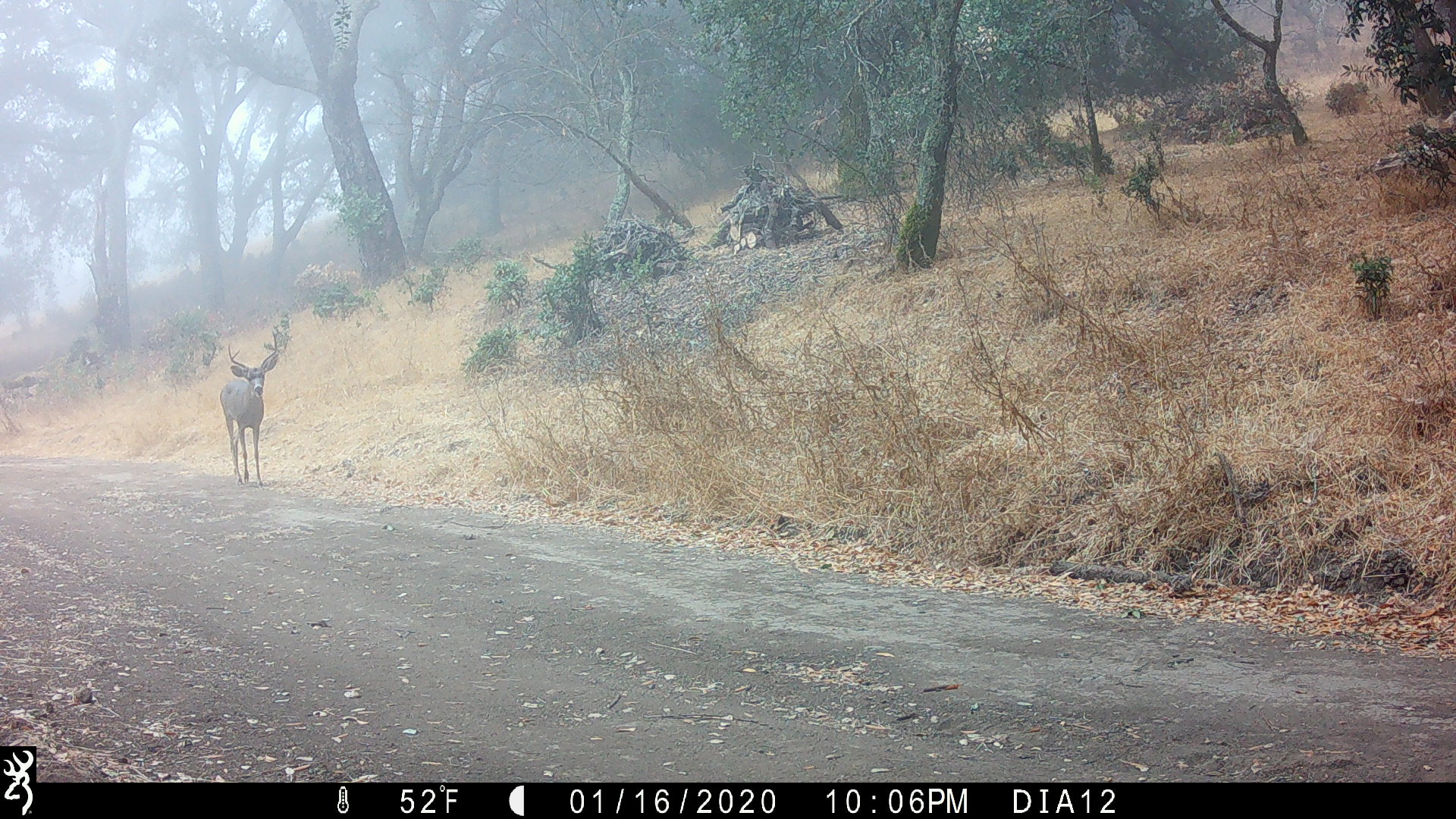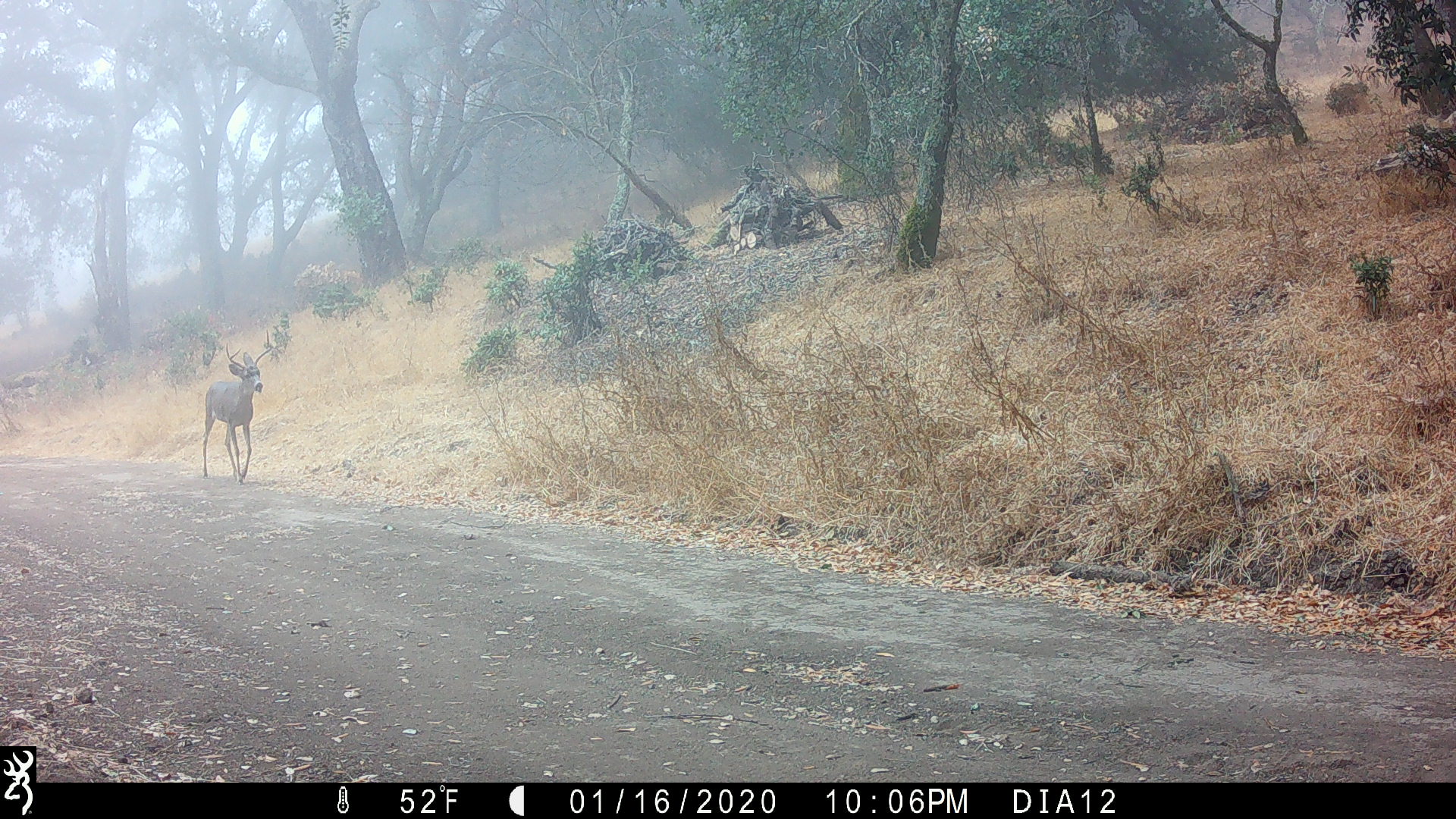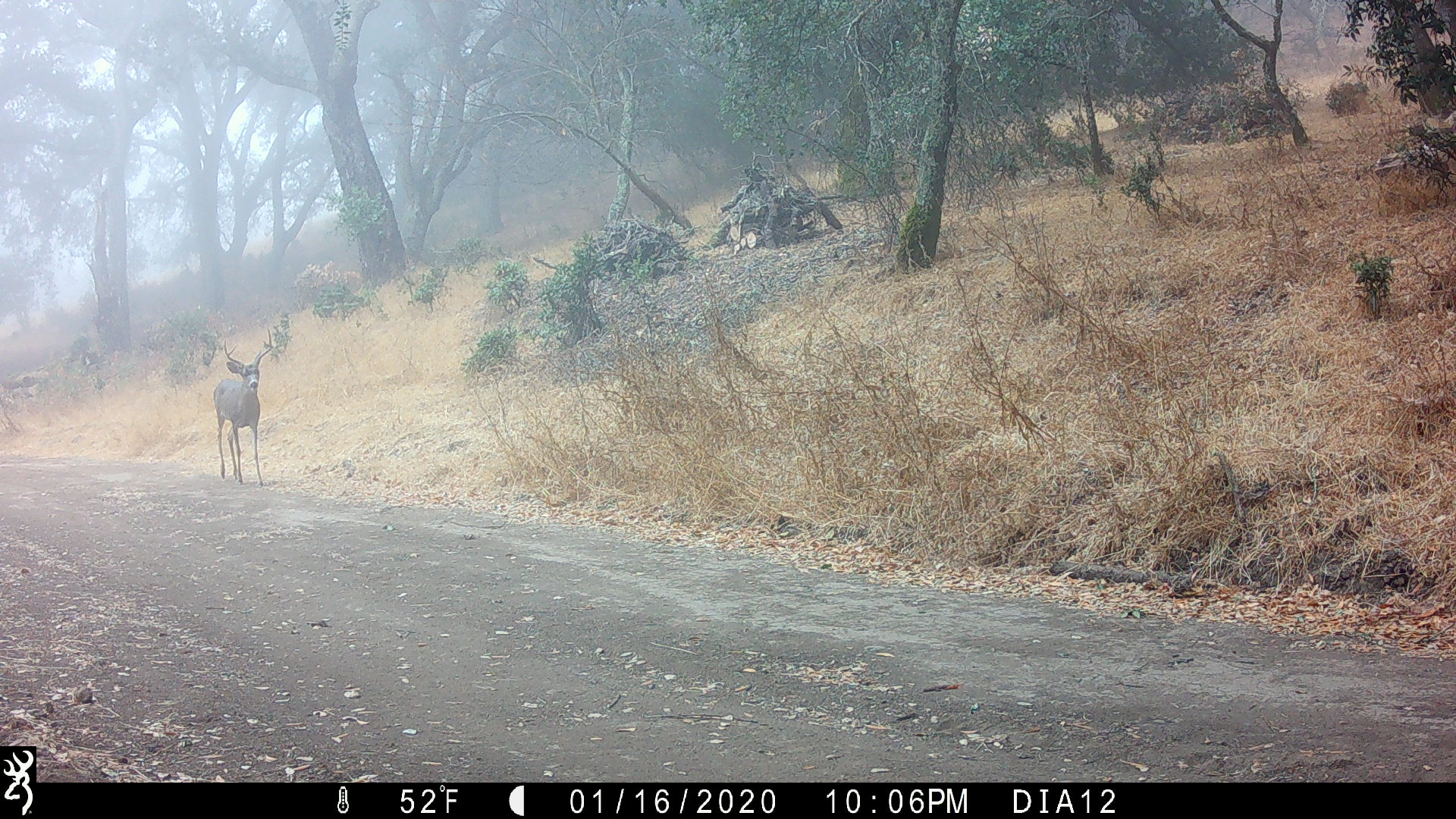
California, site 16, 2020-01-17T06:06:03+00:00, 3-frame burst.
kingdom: Animalia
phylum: Chordata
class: Mammalia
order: Artiodactyla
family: Cervidae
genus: Odocoileus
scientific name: Odocoileus hemionus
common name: mule deer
Mule deer (Odocoileus hemionus).